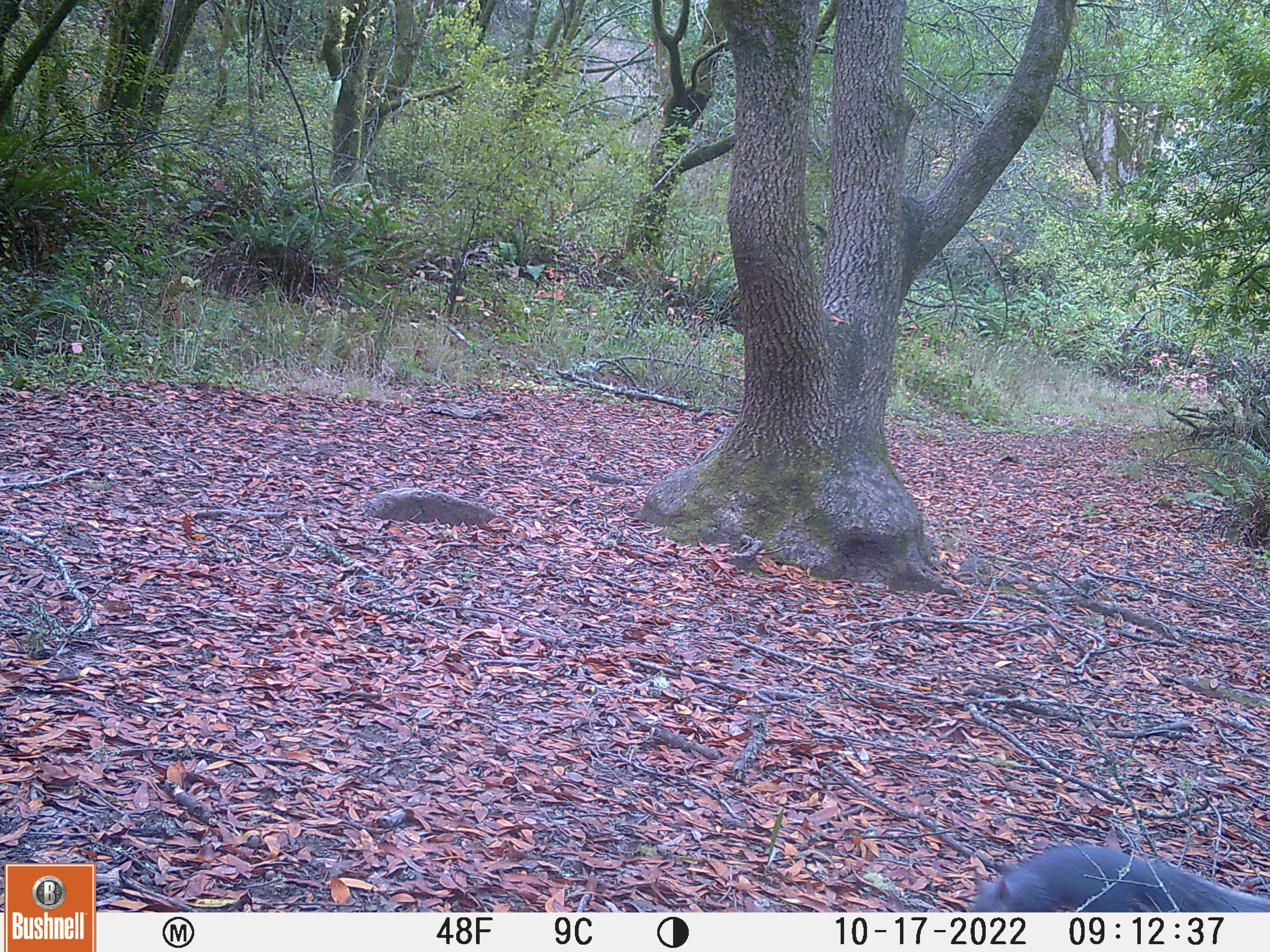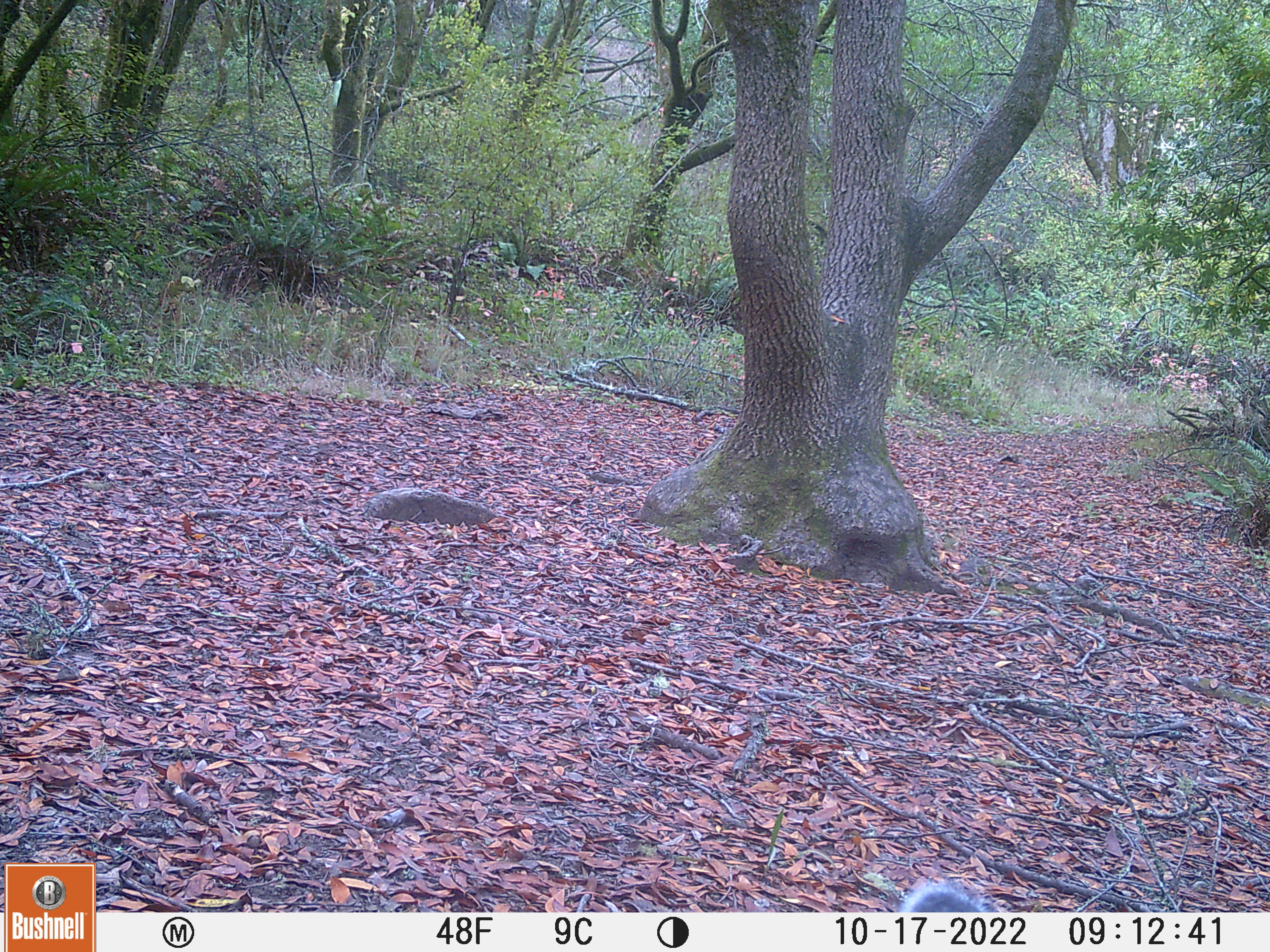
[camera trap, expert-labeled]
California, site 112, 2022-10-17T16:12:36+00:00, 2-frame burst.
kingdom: Animalia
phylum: Chordata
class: Mammalia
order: Rodentia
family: Sciuridae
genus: Sciurus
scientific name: Sciurus griseus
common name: western gray squirrel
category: western grey squirrel